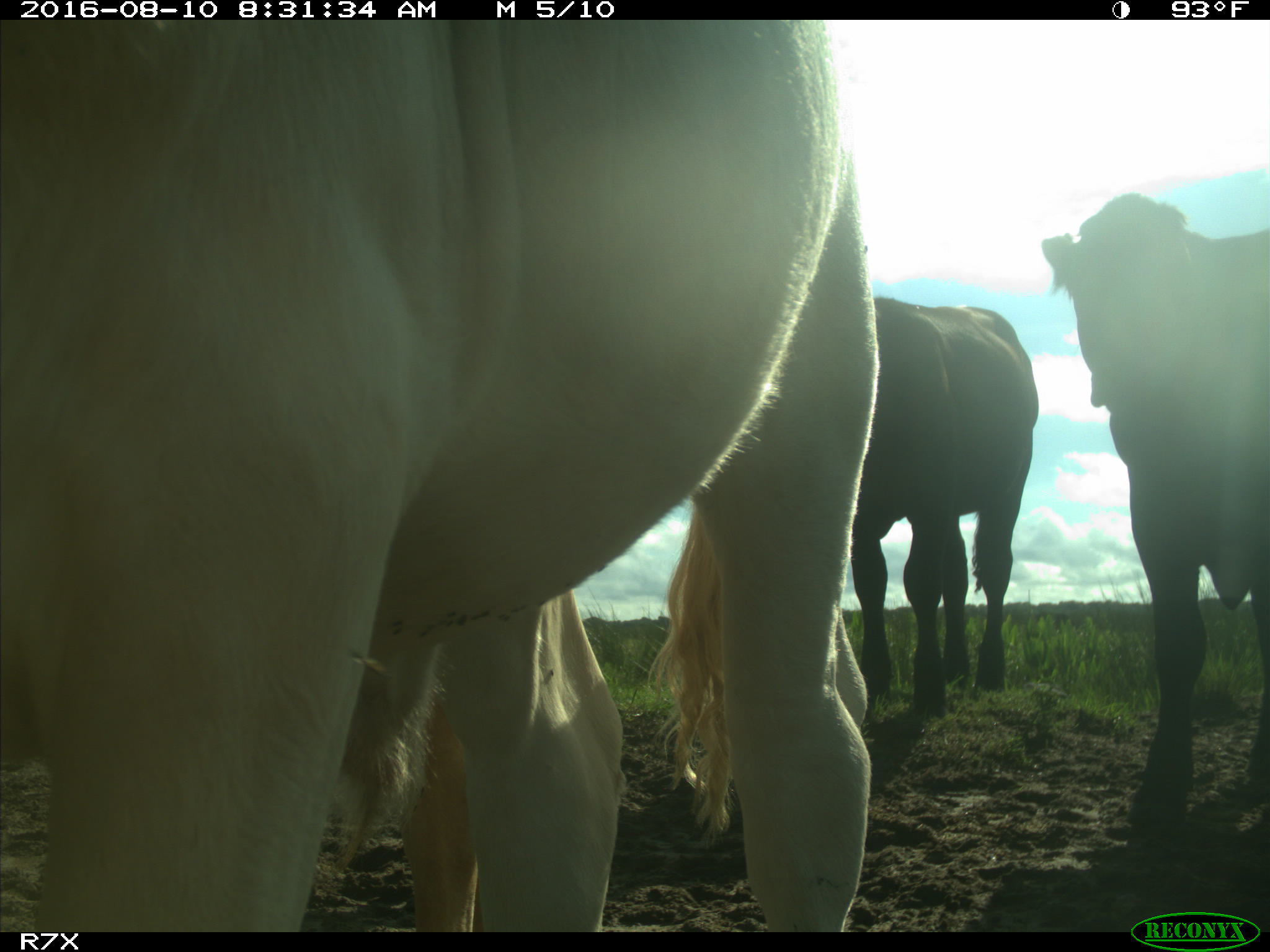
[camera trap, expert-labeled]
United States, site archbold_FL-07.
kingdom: Animalia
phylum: Chordata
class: Mammalia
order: Artiodactyla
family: Bovidae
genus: Bos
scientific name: Bos taurus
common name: domestic cow